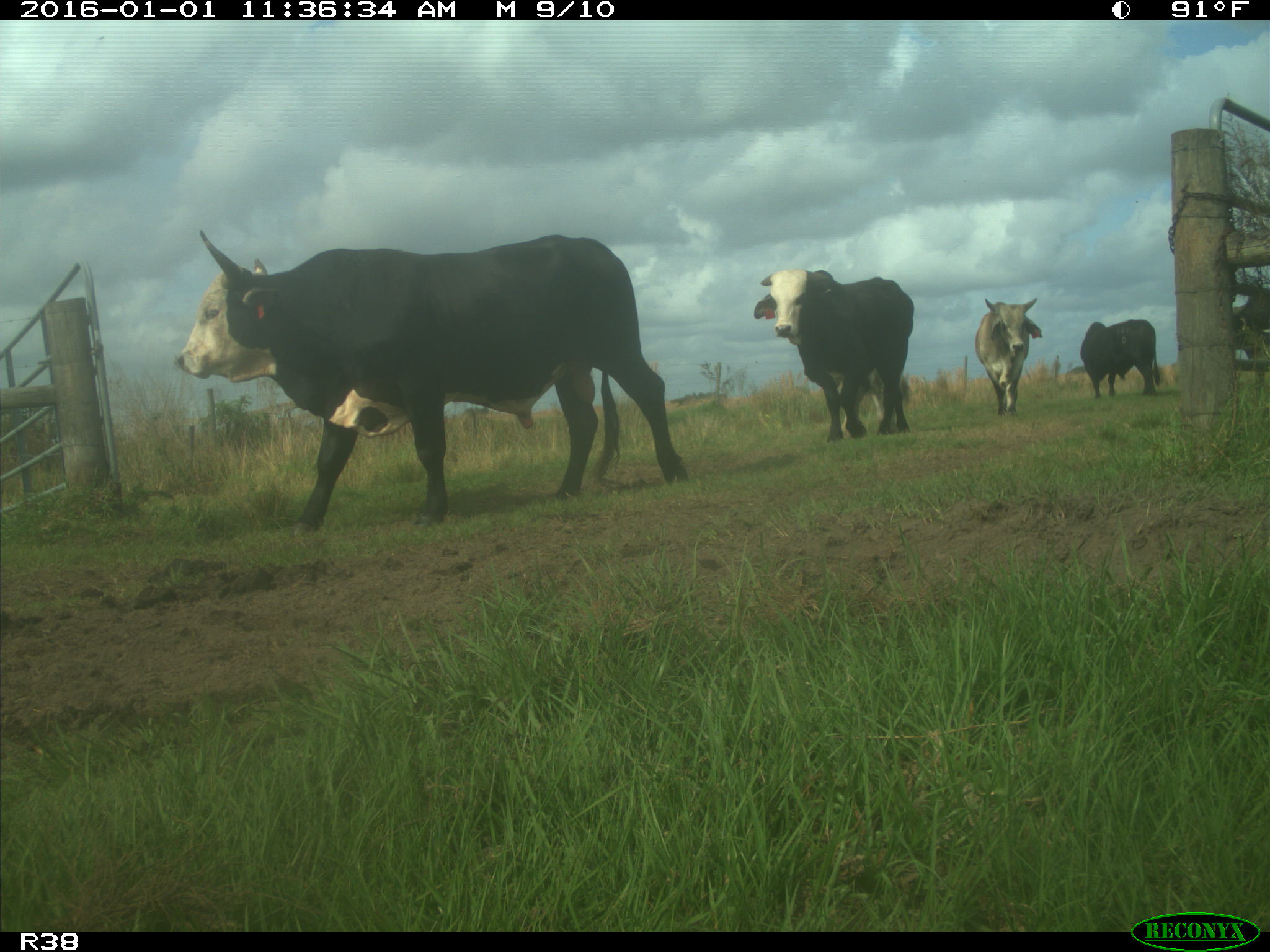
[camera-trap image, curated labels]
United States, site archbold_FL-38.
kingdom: Animalia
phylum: Chordata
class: Mammalia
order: Artiodactyla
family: Bovidae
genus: Bos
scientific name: Bos taurus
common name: domestic cow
Bos taurus (domestic cow).